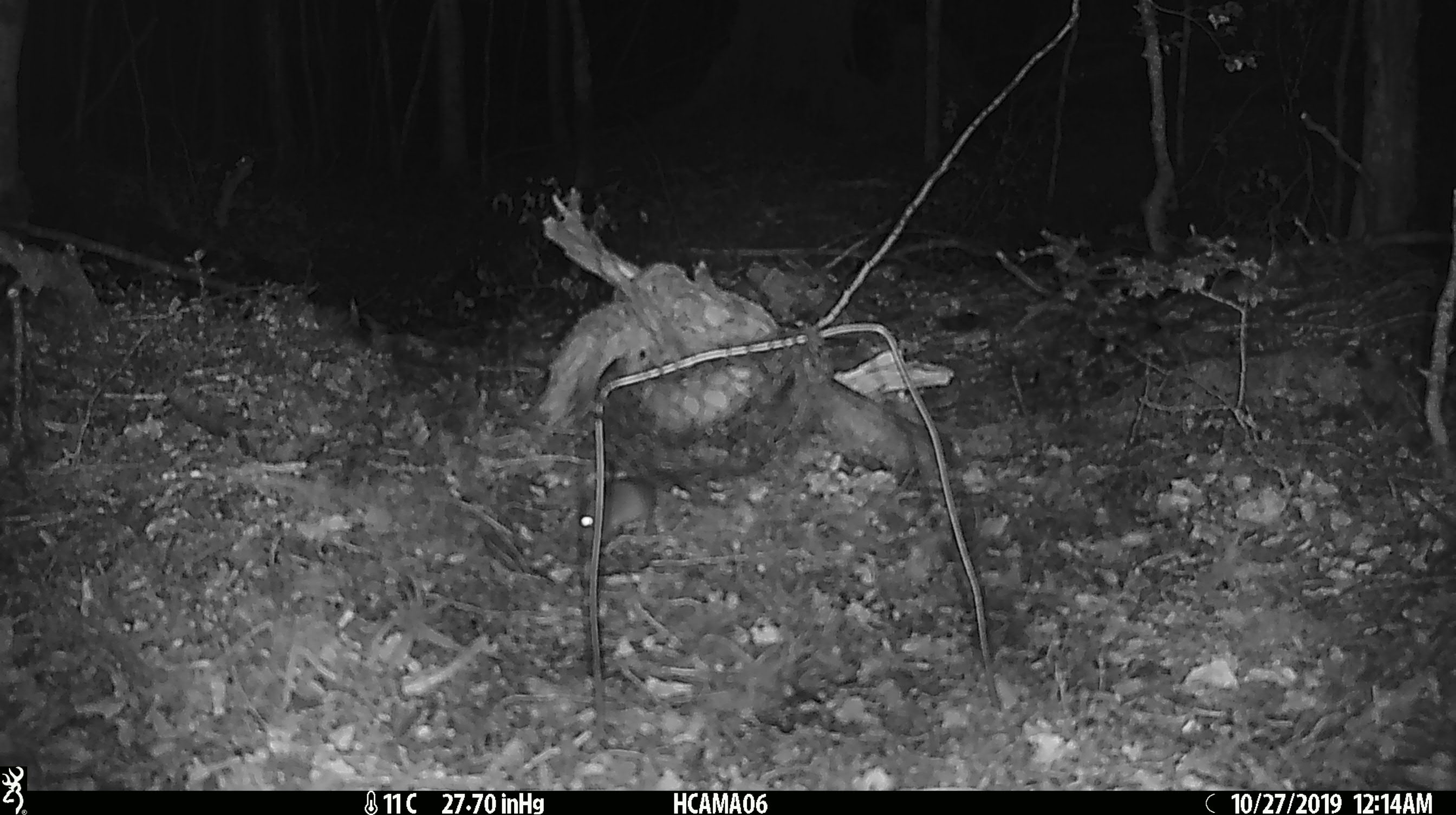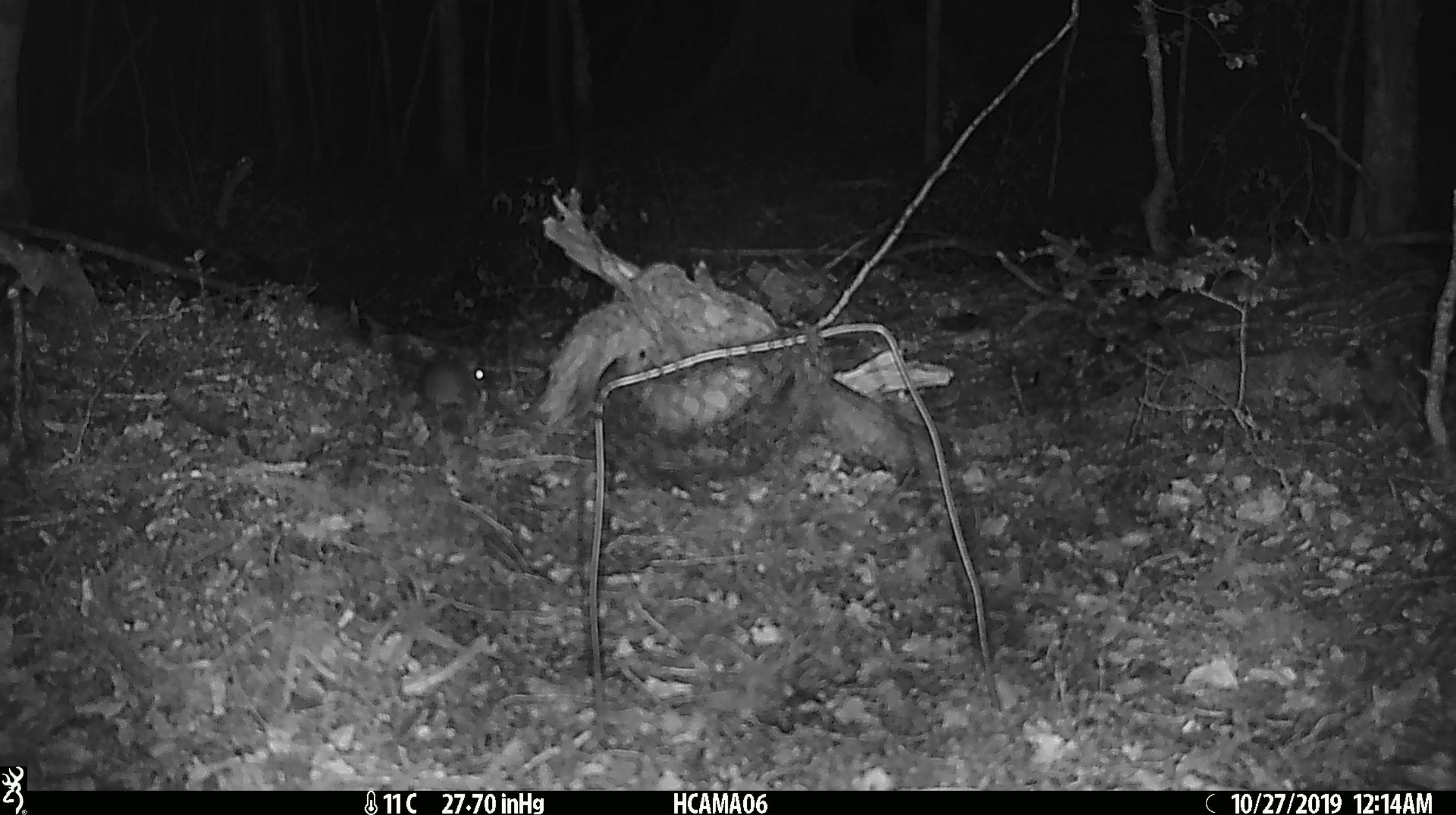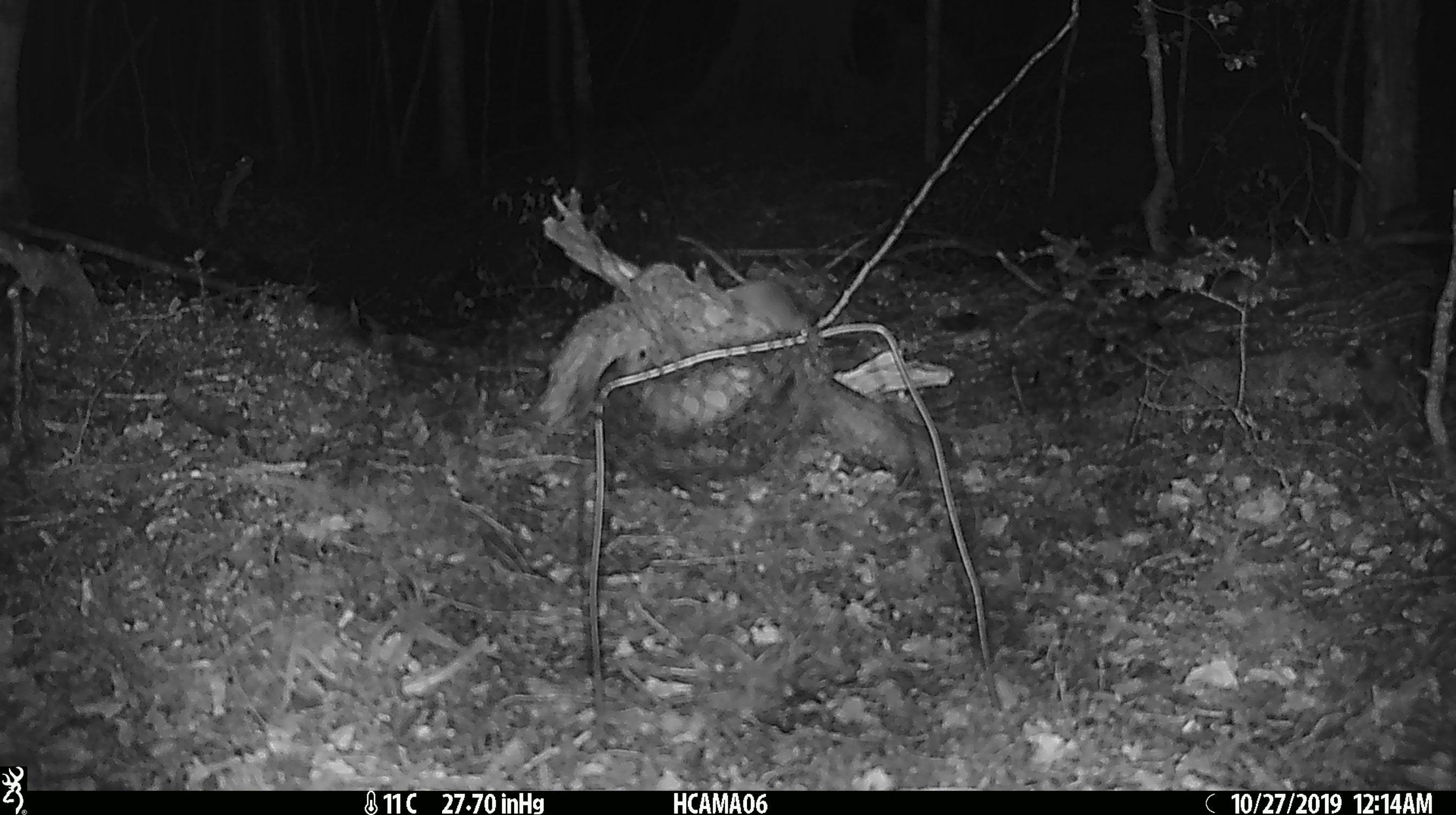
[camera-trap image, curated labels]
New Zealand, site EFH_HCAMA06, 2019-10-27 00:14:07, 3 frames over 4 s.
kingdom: Animalia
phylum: Chordata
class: Mammalia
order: Rodentia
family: Muridae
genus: Mus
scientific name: Mus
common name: mouse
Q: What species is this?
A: Mouse (Mus).